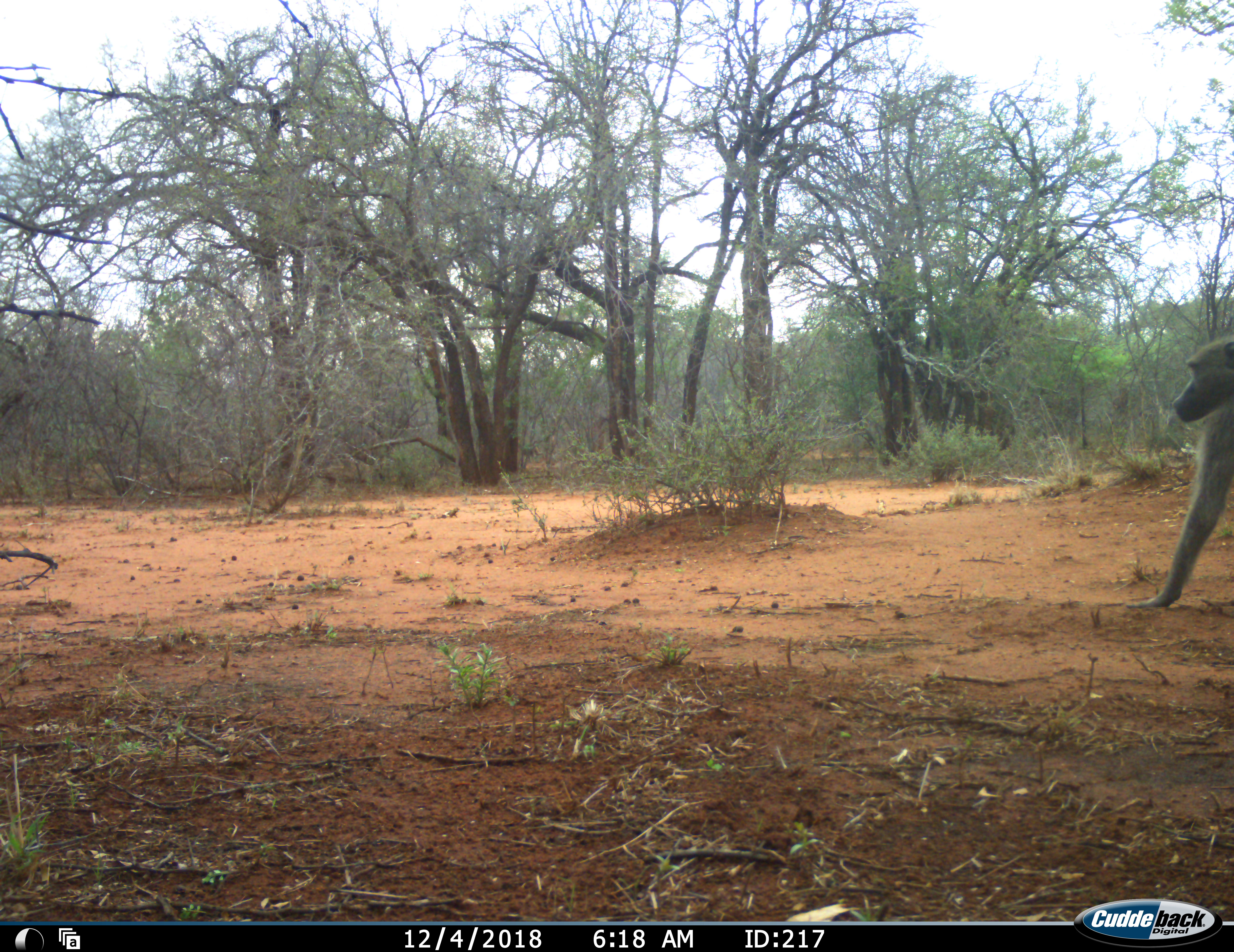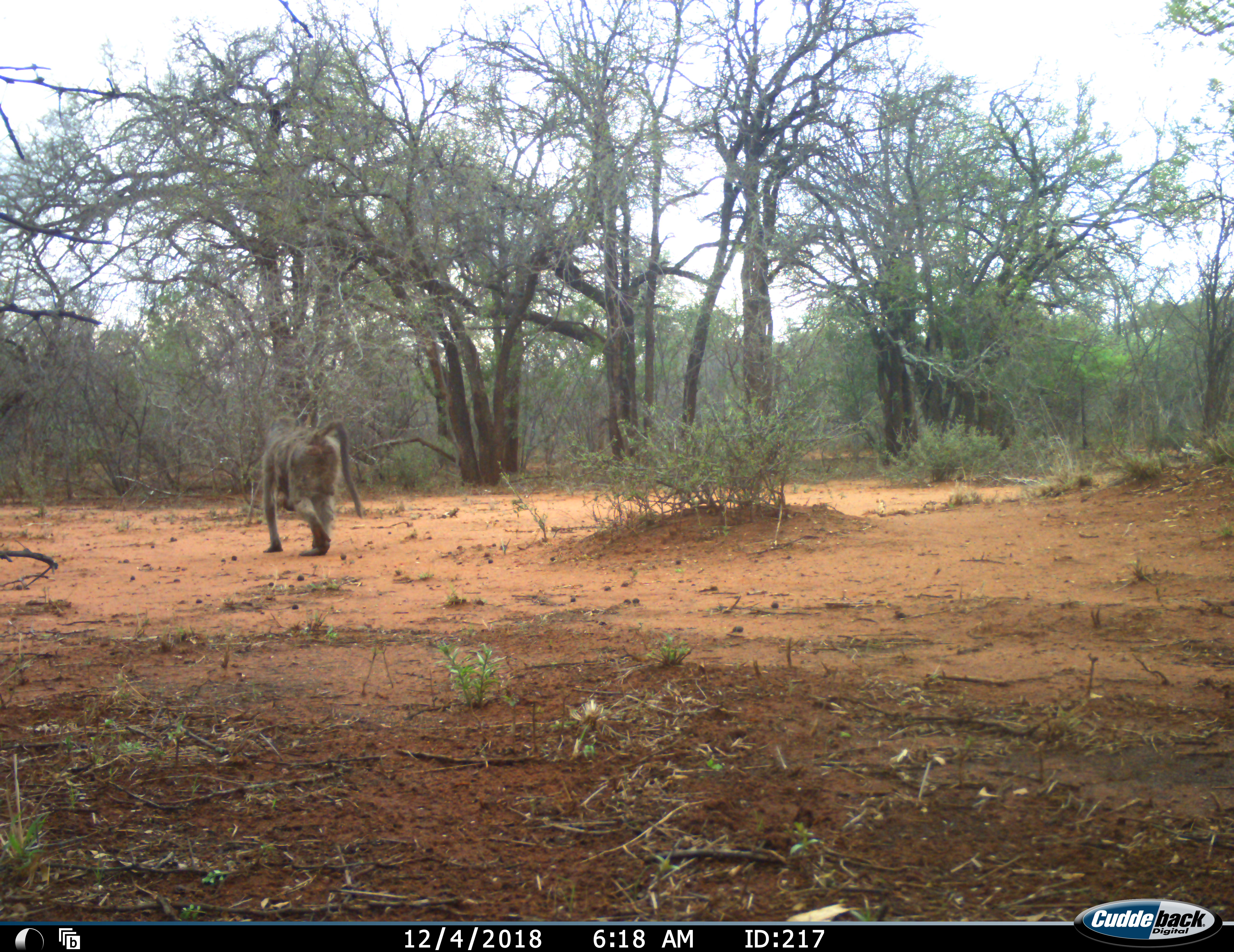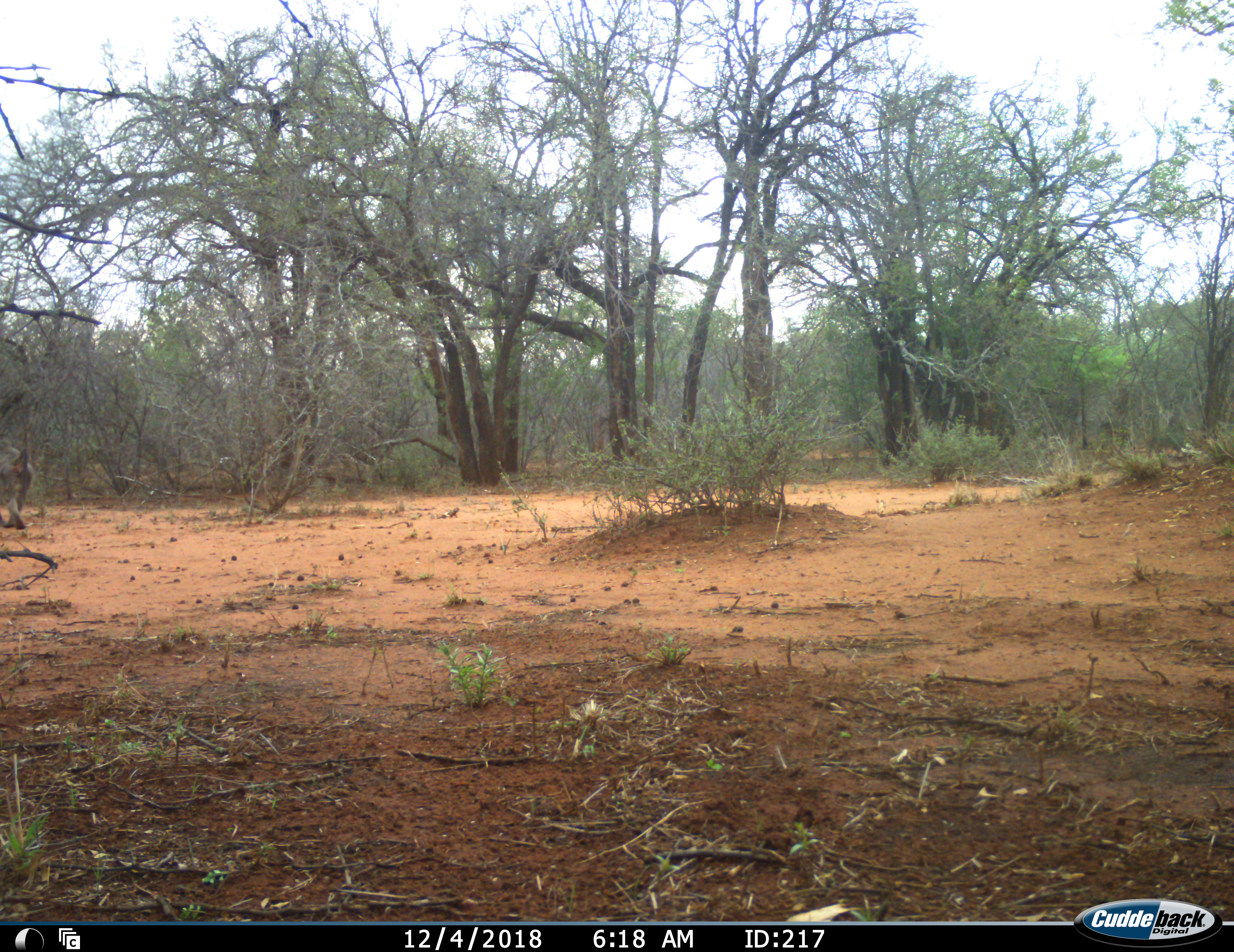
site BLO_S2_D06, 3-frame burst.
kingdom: Animalia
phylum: Chordata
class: Mammalia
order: Primates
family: Cercopithecidae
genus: Papio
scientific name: Papio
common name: baboon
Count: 1.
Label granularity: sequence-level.